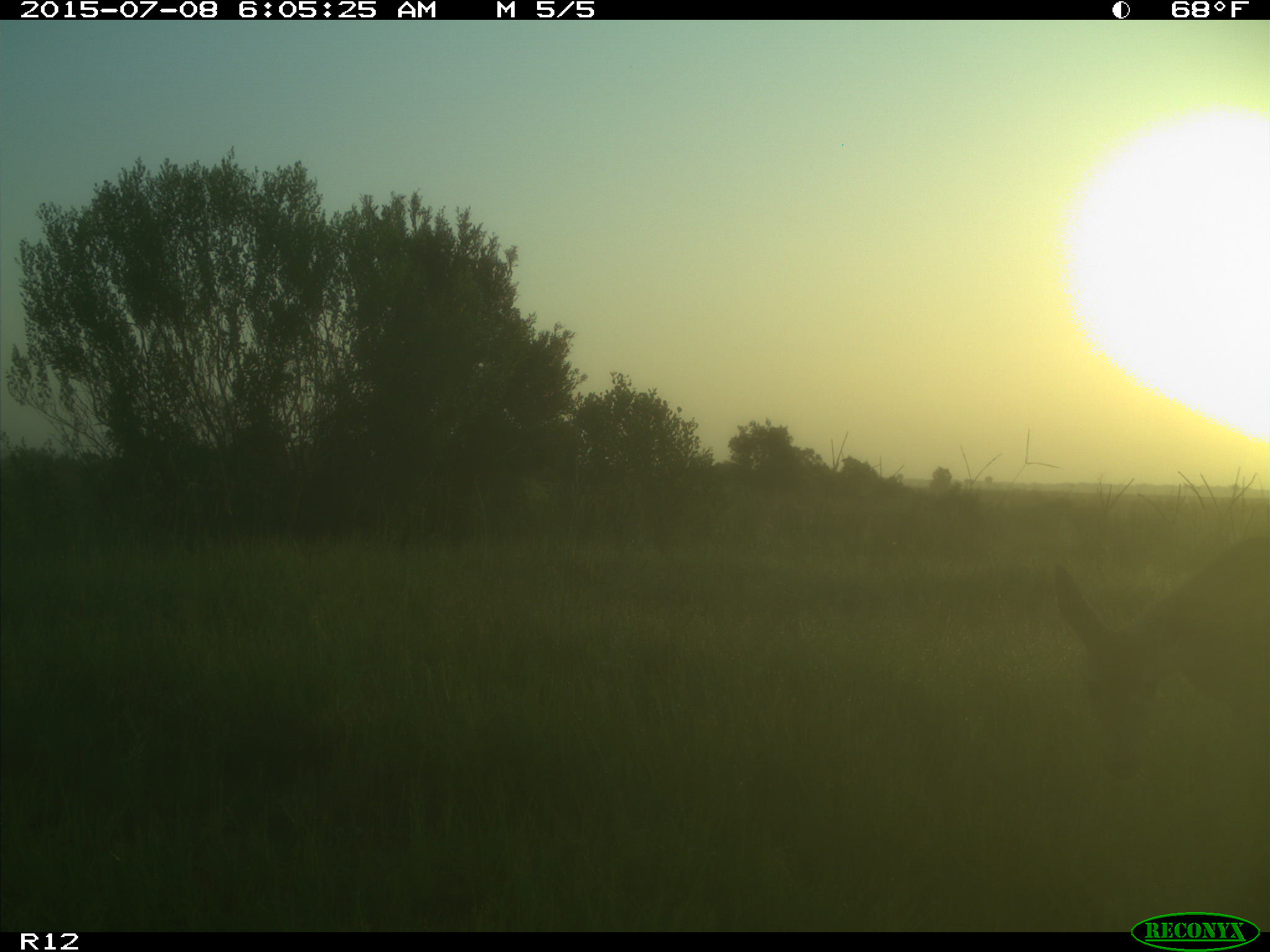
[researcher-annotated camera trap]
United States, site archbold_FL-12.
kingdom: Animalia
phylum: Chordata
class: Mammalia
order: Artiodactyla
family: Cervidae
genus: Odocoileus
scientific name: Odocoileus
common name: deer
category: unidentified deer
Unidentified deer (deer) (Odocoileus).